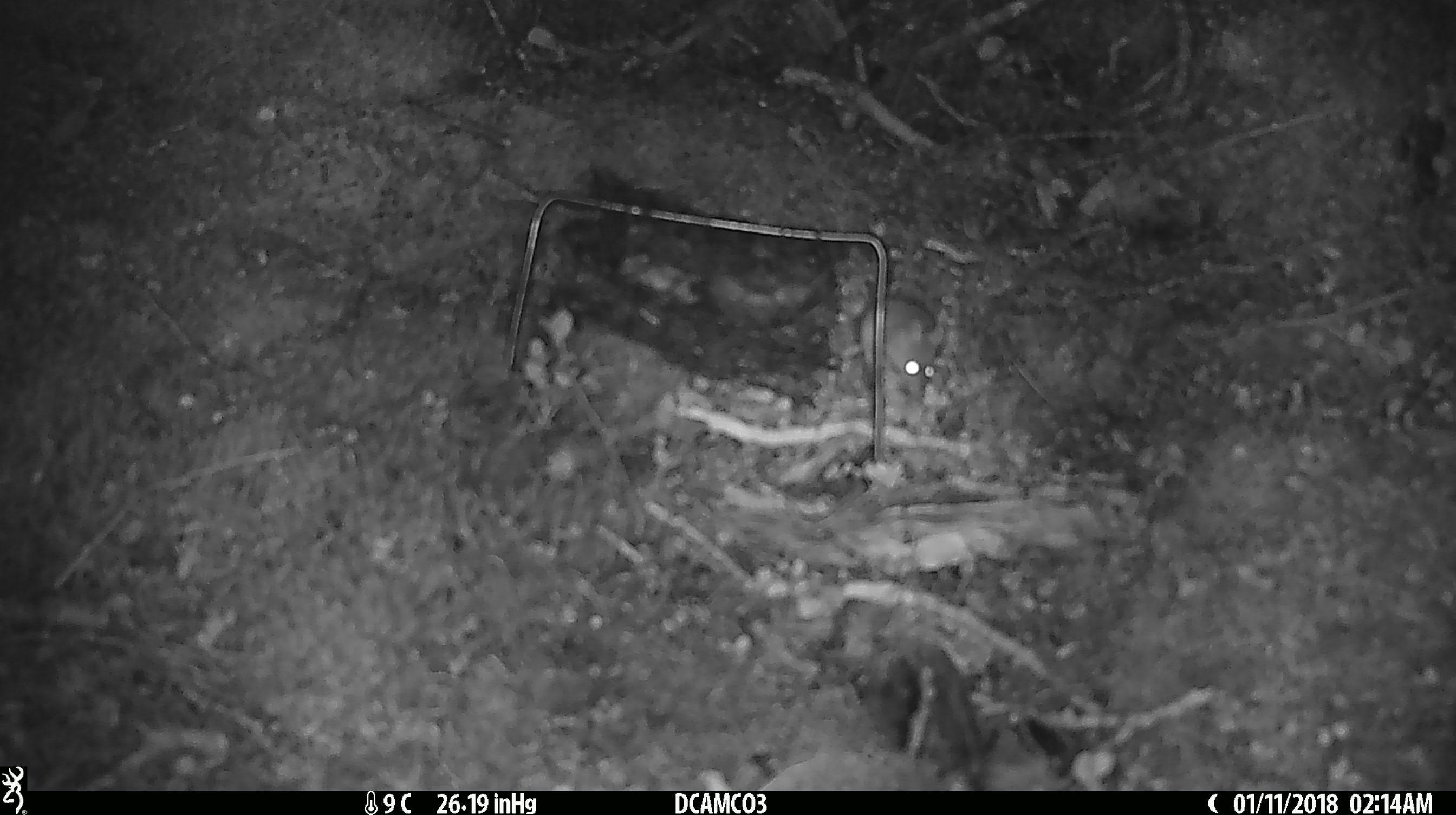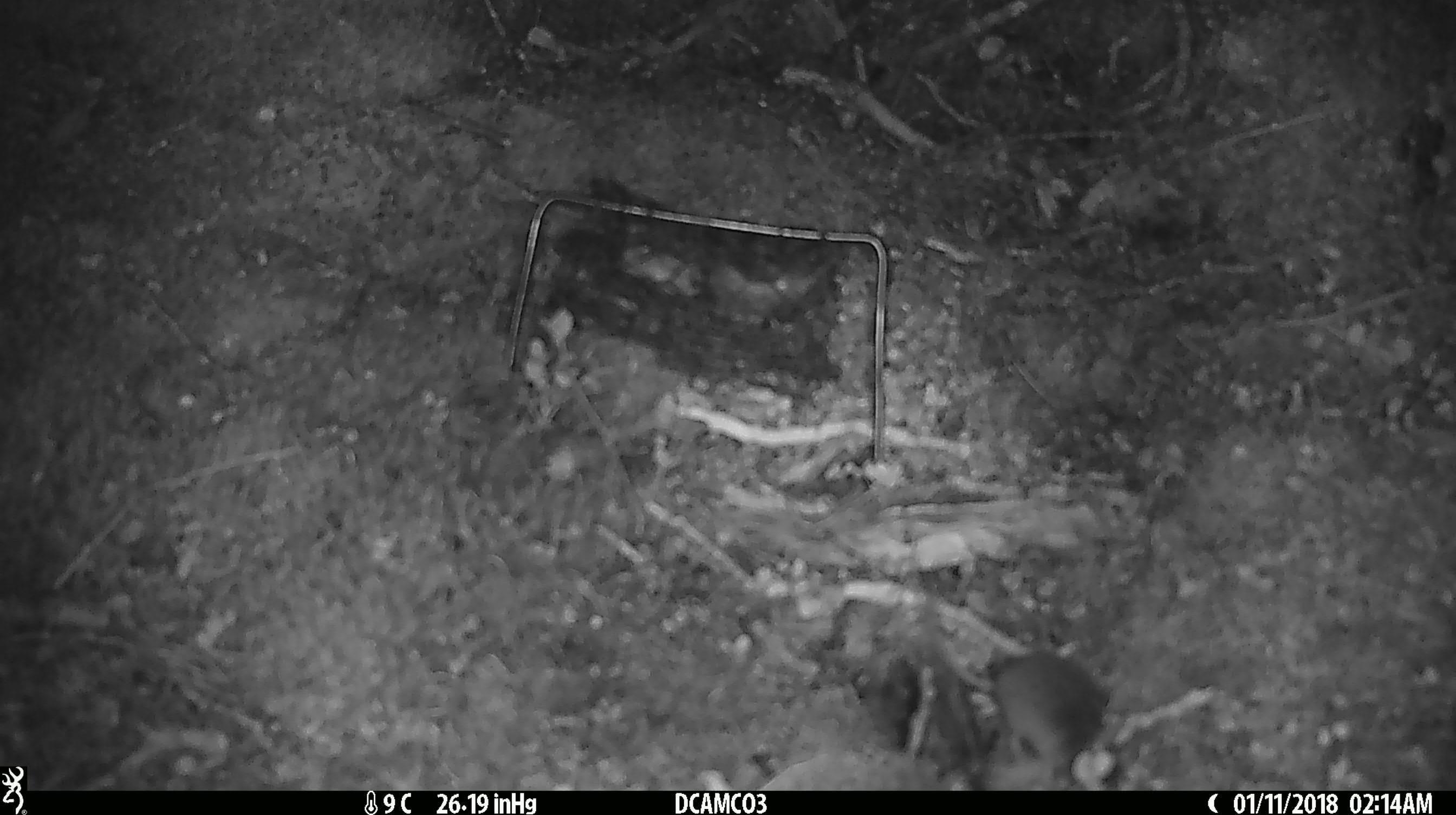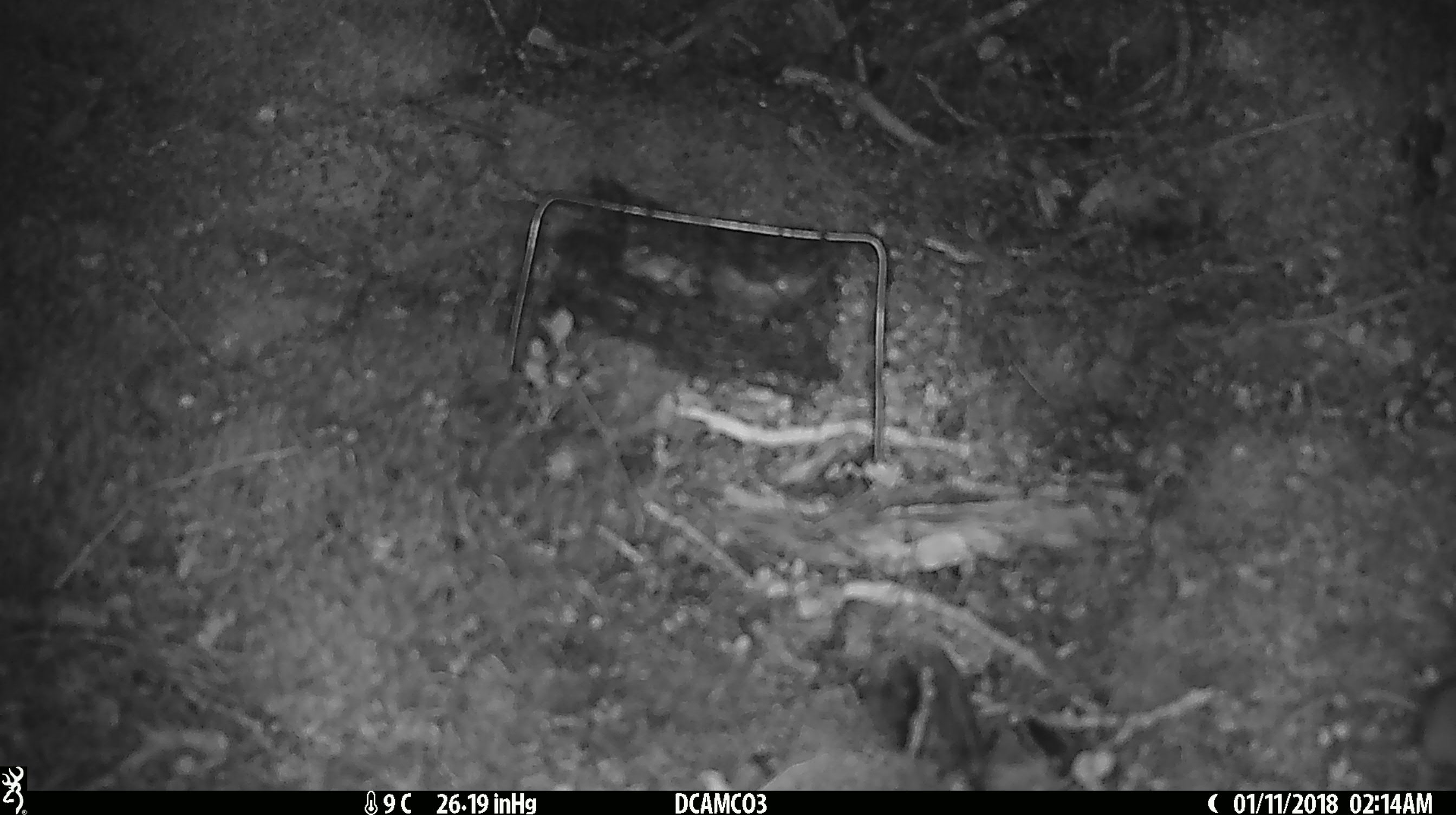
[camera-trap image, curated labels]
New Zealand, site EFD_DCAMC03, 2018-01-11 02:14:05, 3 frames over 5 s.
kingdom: Animalia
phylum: Chordata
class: Mammalia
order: Rodentia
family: Muridae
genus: Mus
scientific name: Mus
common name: mouse